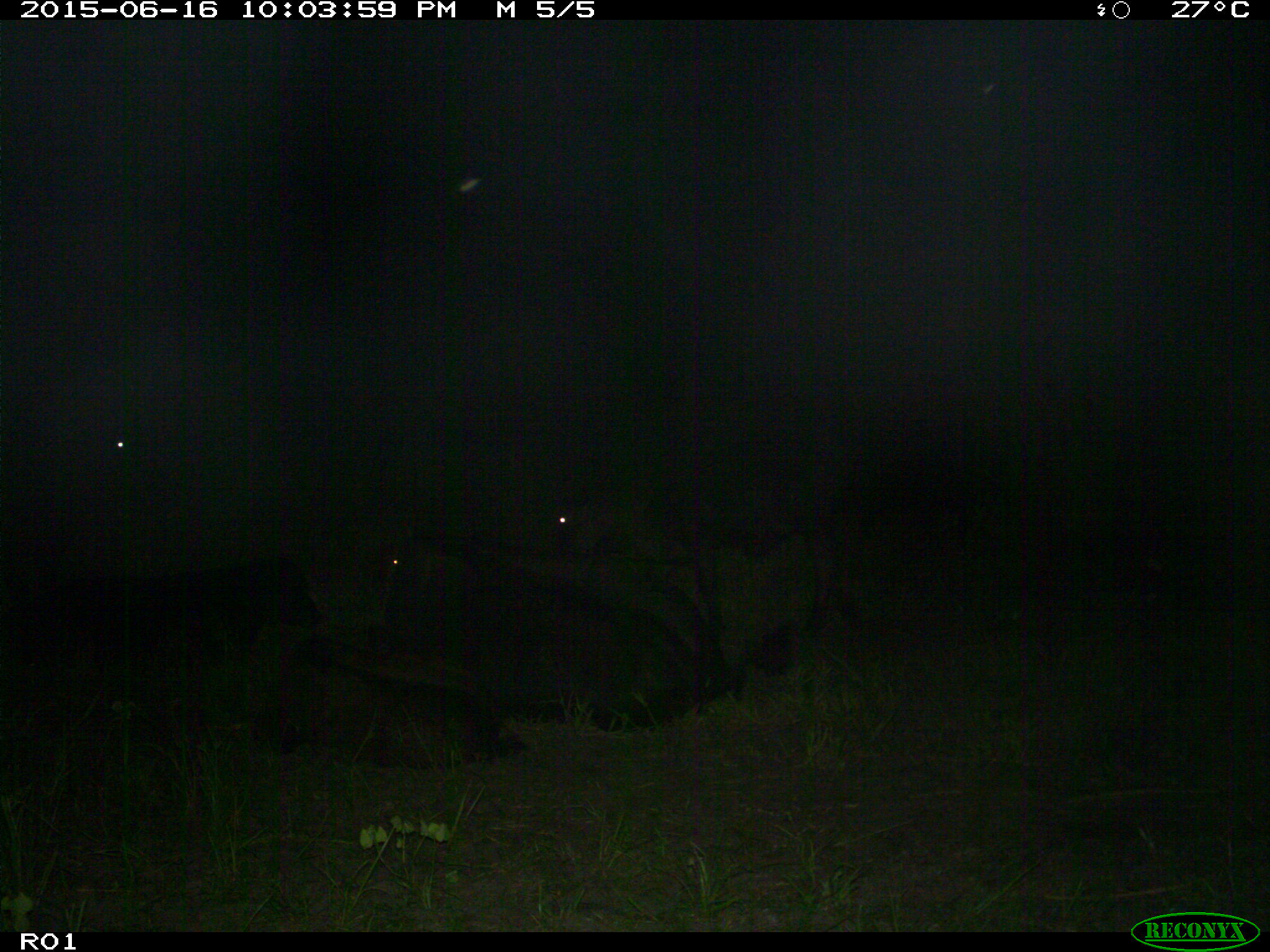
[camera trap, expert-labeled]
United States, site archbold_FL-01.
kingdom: Animalia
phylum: Chordata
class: Mammalia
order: Artiodactyla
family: Bovidae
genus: Bos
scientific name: Bos taurus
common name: domestic cow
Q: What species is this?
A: Bos taurus (domestic cow).